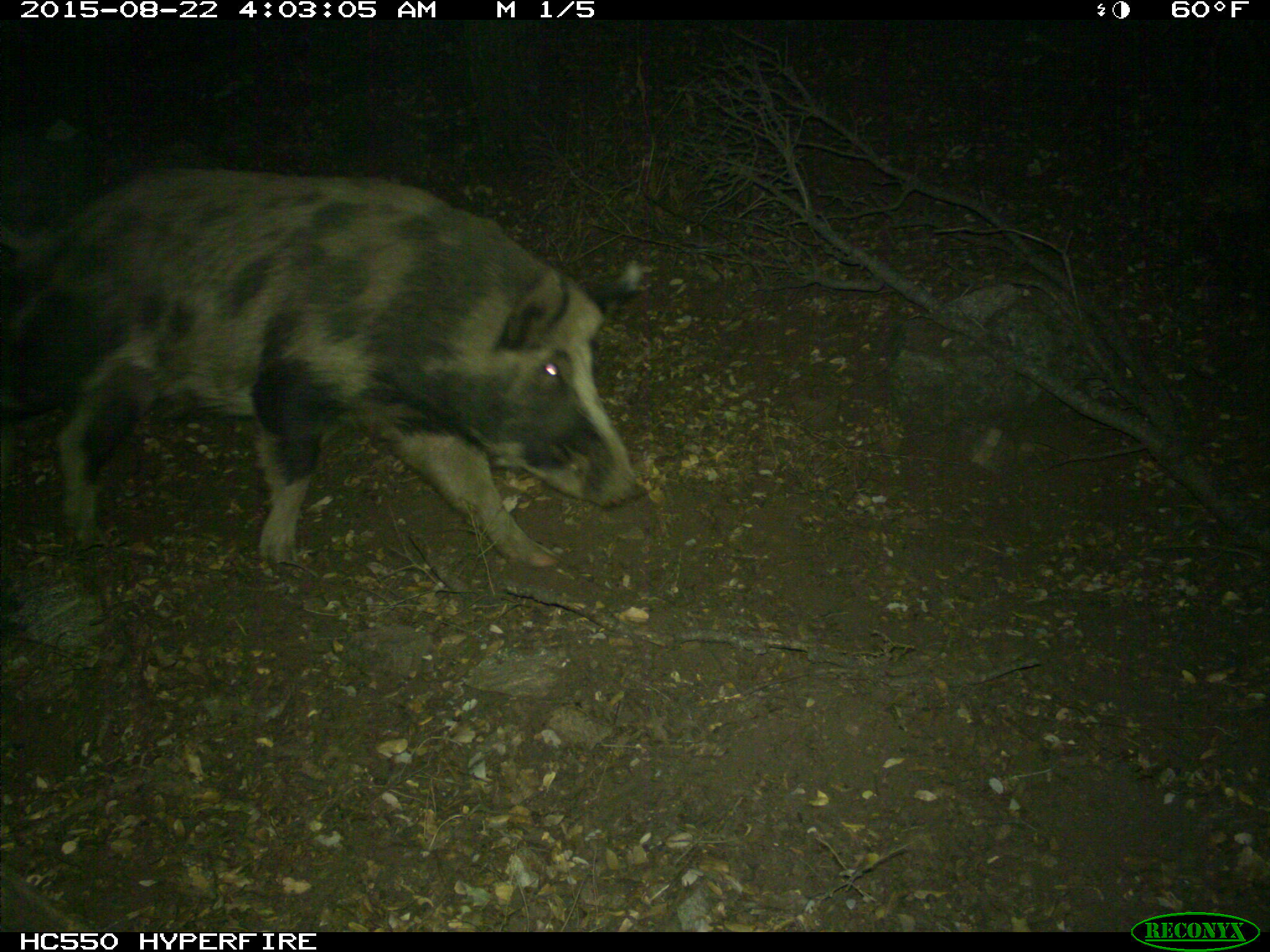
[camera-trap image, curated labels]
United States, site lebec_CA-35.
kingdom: Animalia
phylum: Chordata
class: Mammalia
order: Artiodactyla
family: Suidae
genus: Sus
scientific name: Sus scrofa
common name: wild boar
Sus scrofa (wild boar).